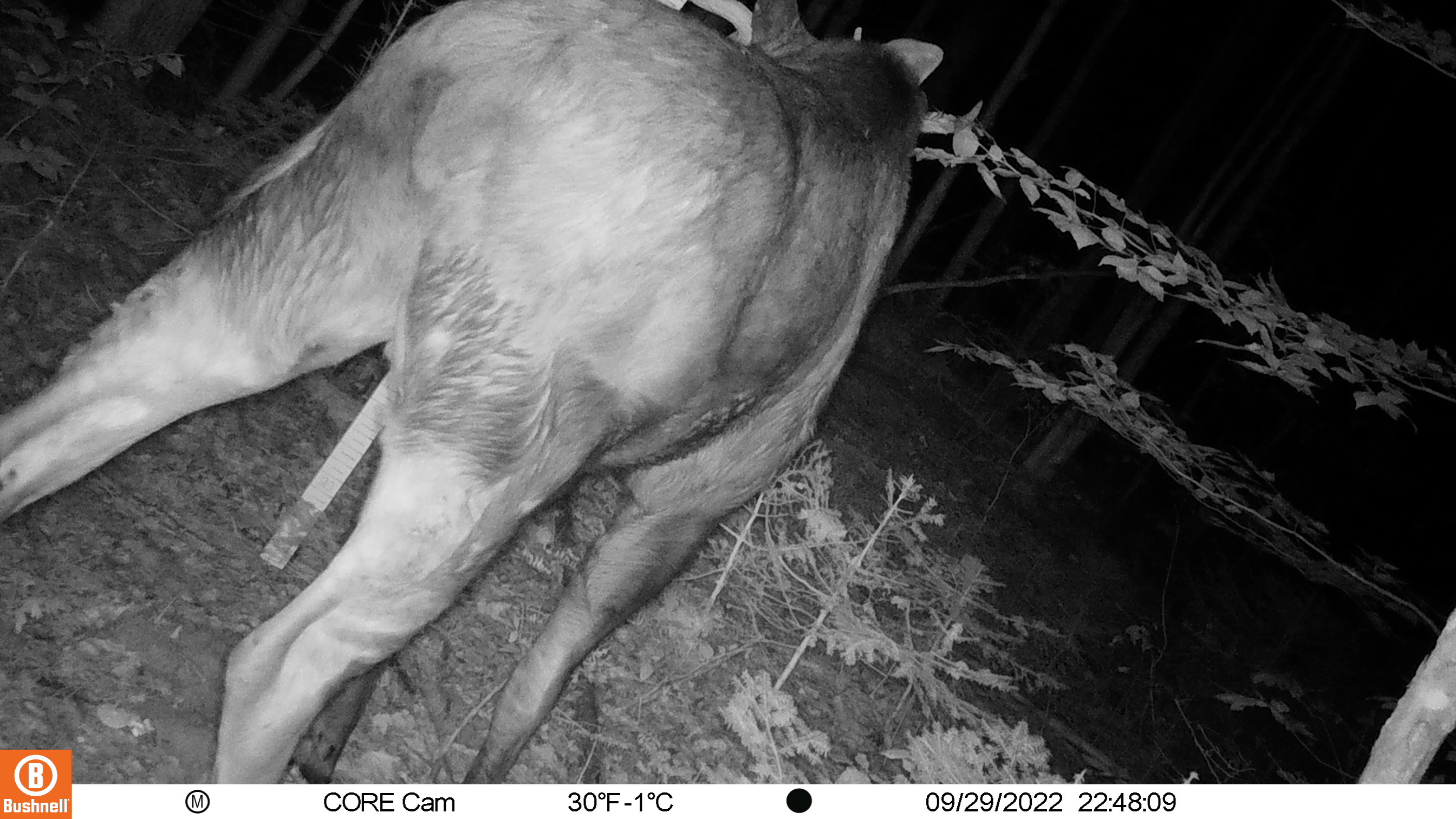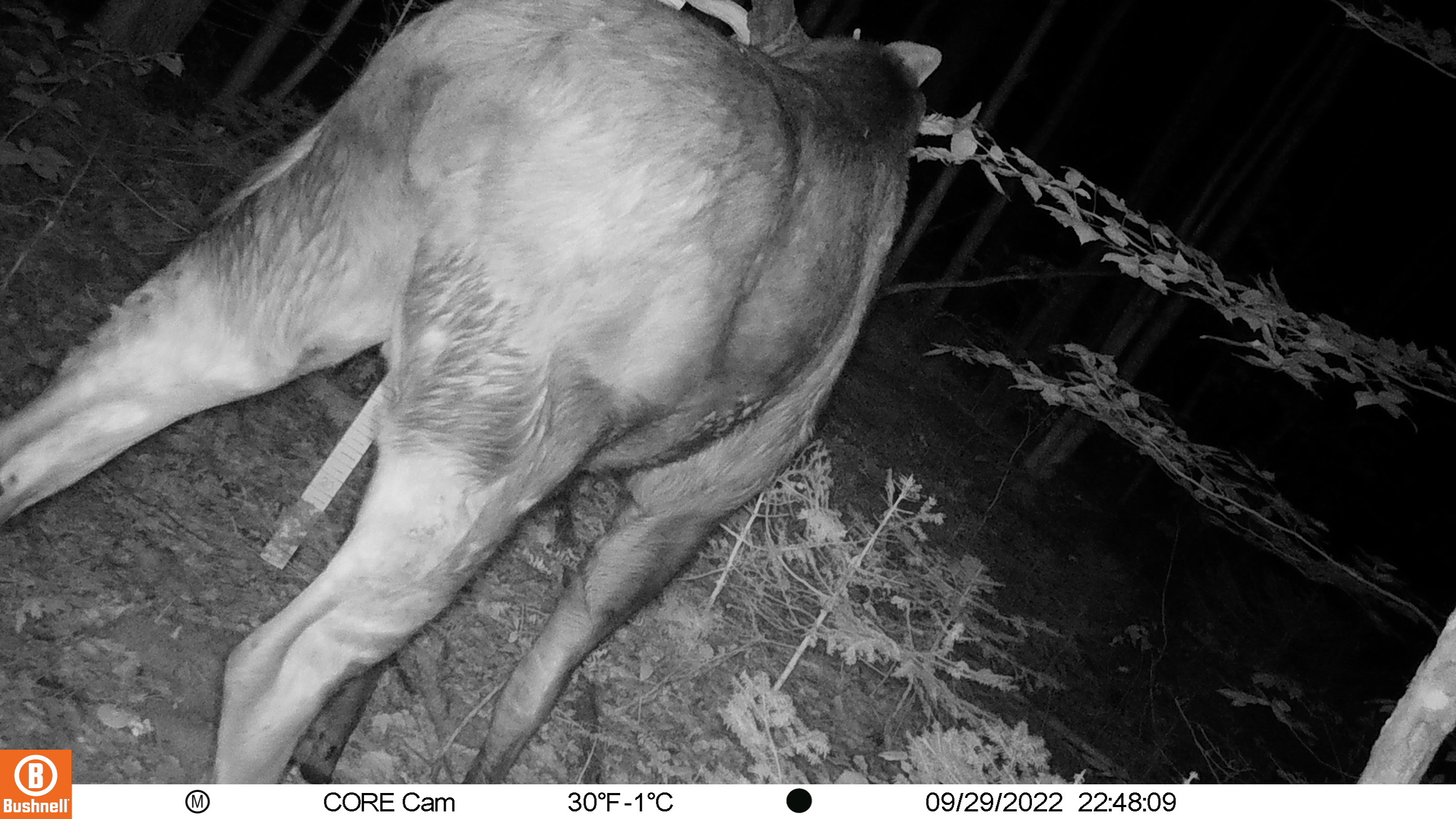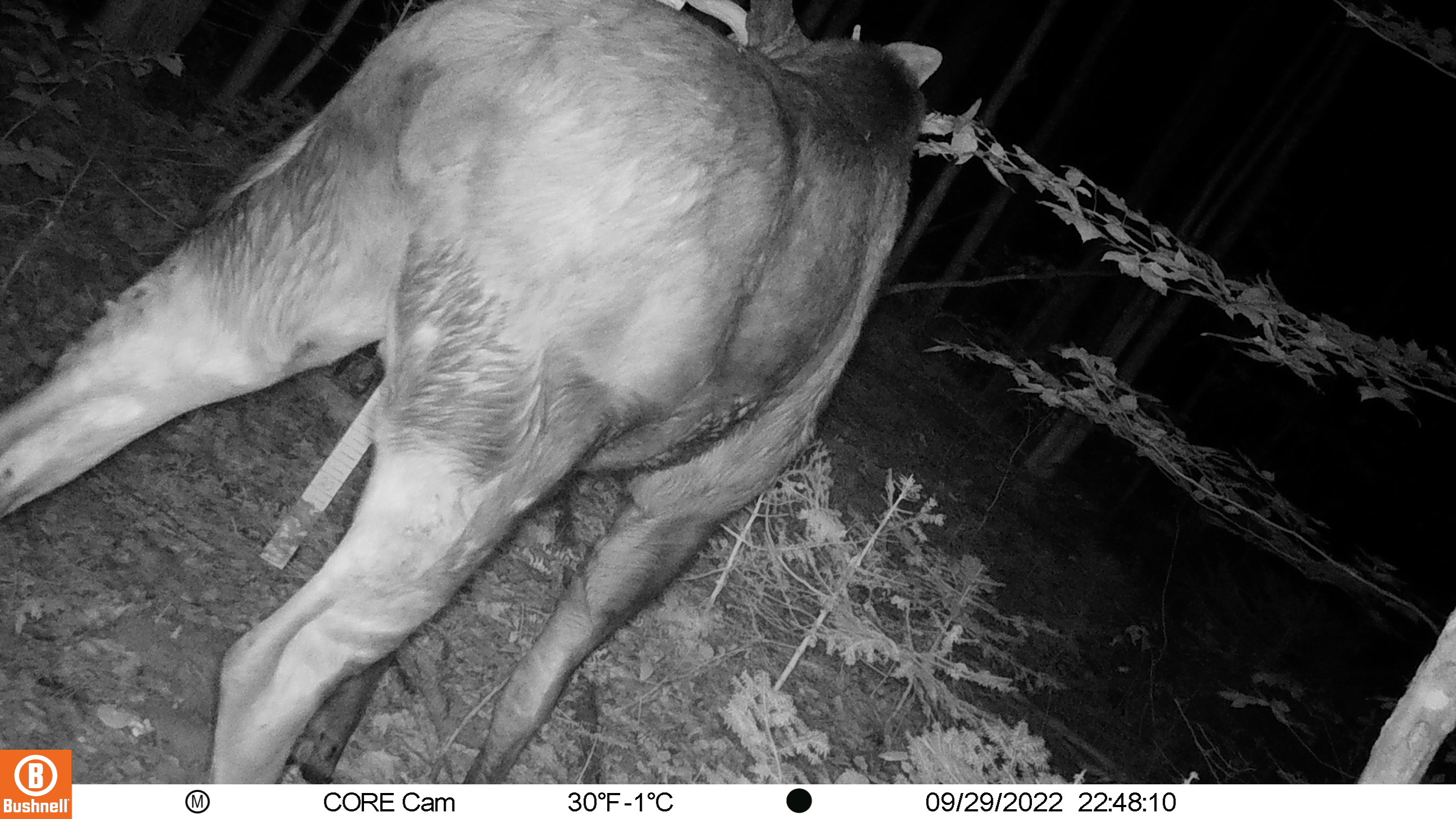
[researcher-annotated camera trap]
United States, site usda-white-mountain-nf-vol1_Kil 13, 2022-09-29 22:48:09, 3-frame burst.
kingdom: Animalia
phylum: Chordata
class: Mammalia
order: Artiodactyla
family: Cervidae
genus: Alces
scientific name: Alces alces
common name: moose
Moose (Alces alces).